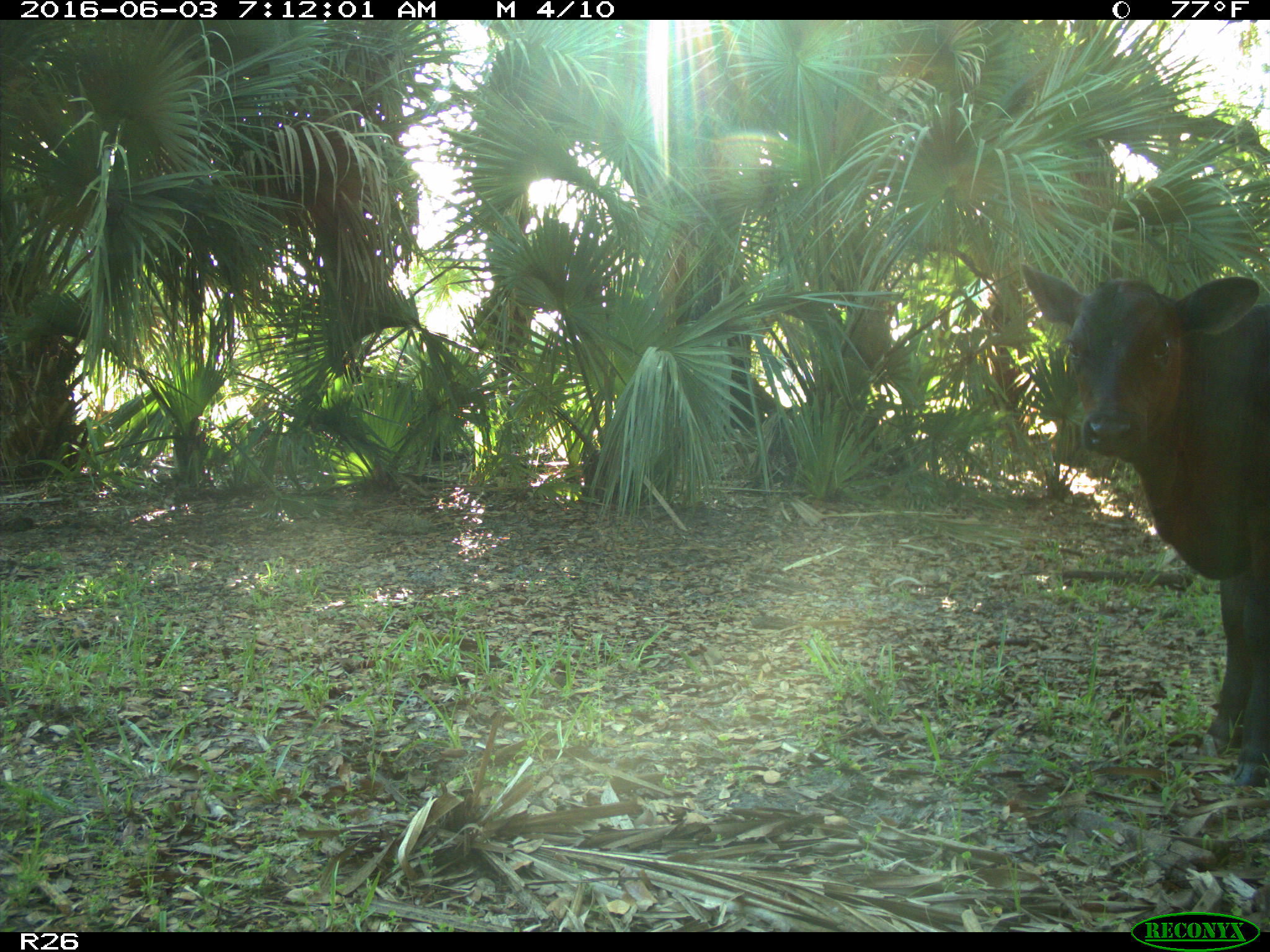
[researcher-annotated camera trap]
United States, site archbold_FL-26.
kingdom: Animalia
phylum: Chordata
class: Mammalia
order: Artiodactyla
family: Bovidae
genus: Bos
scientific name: Bos taurus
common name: domestic cow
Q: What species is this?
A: Bos taurus (domestic cow).